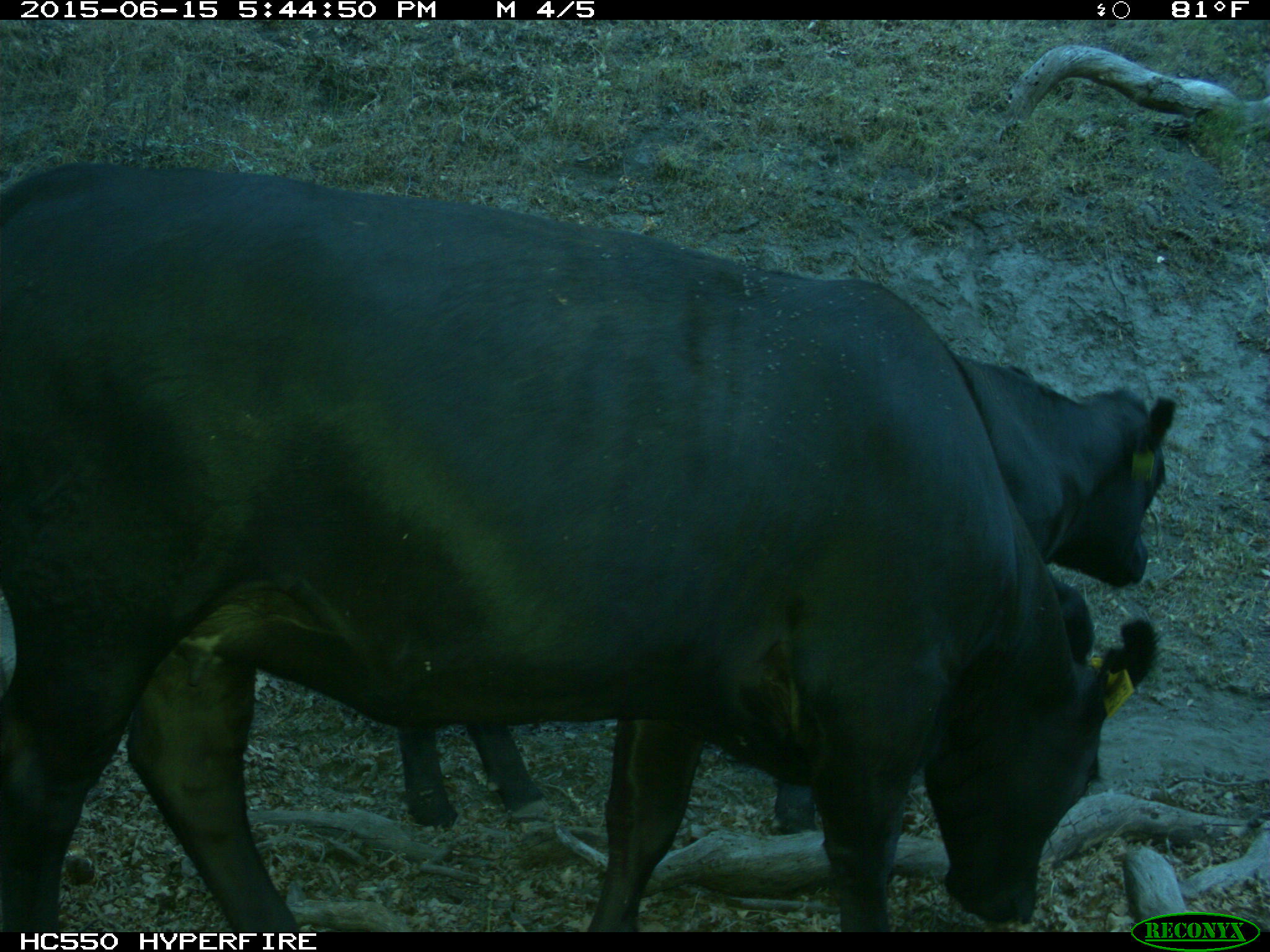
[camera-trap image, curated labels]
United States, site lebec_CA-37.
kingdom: Animalia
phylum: Chordata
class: Mammalia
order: Artiodactyla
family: Bovidae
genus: Bos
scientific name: Bos taurus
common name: domestic cow